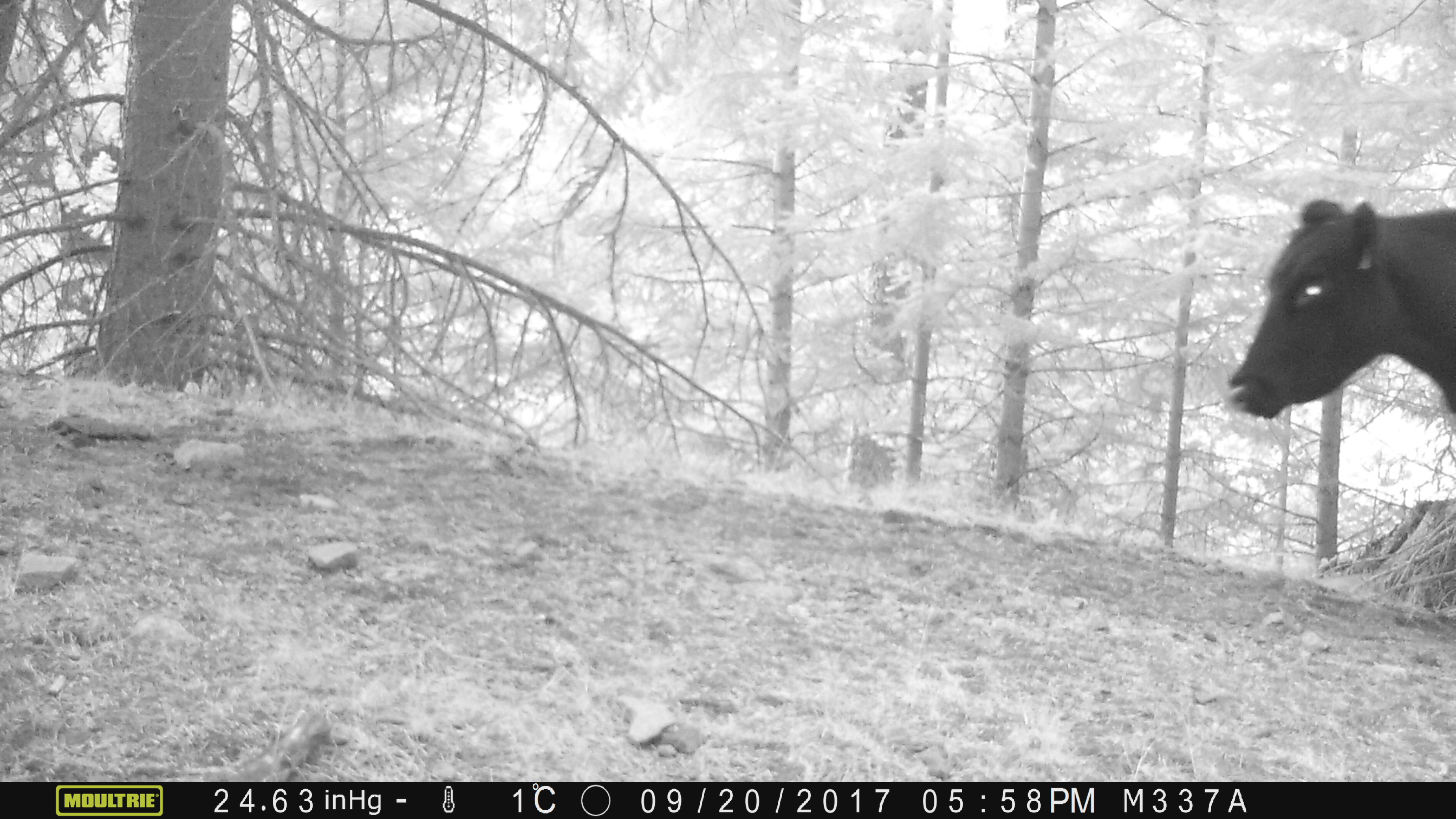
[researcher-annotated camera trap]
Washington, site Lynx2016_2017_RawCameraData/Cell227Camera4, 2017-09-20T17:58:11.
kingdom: Animalia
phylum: Chordata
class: Mammalia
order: Artiodactyla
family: Bovidae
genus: Bos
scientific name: Bos taurus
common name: domestic cattle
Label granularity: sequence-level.